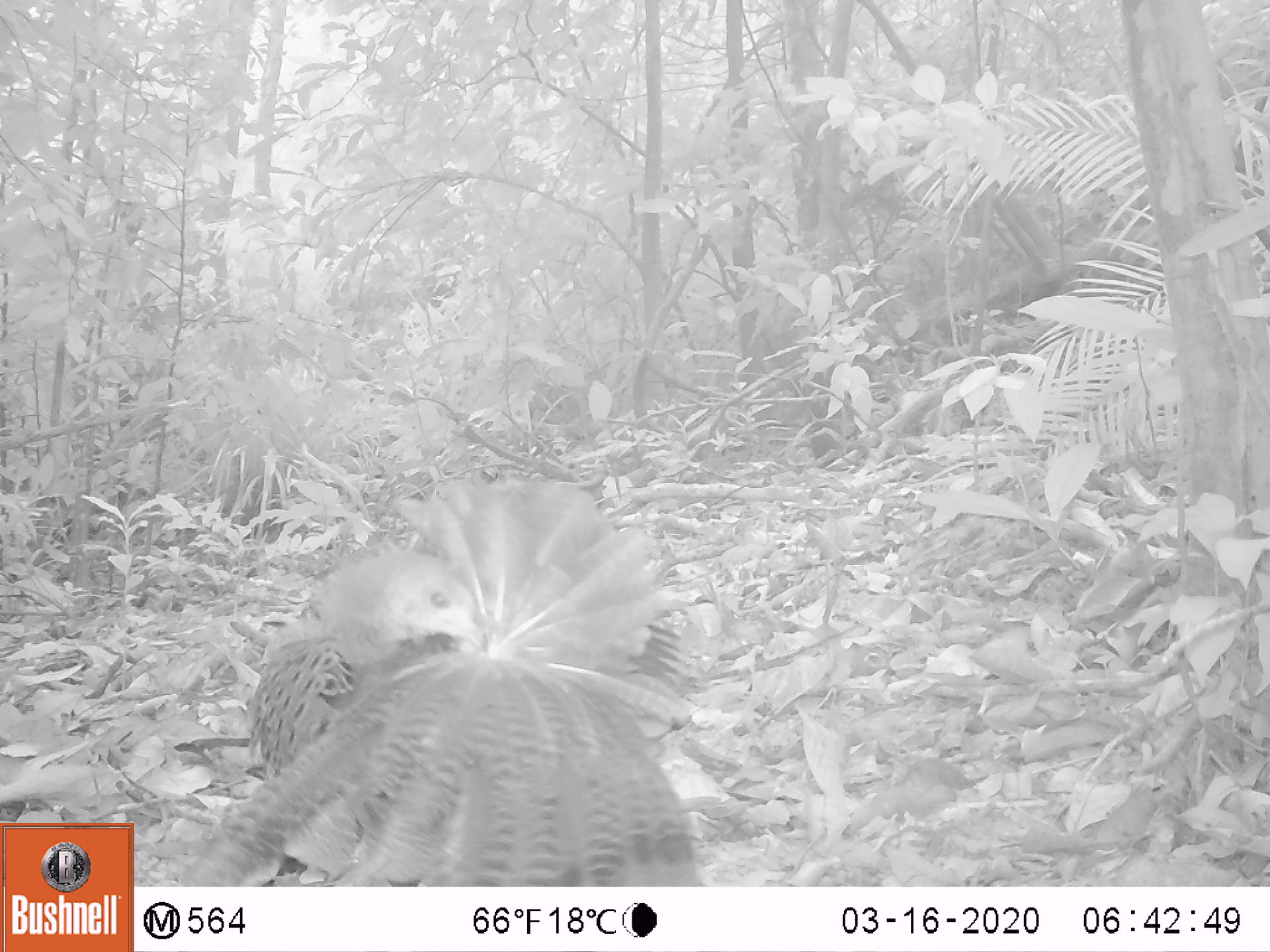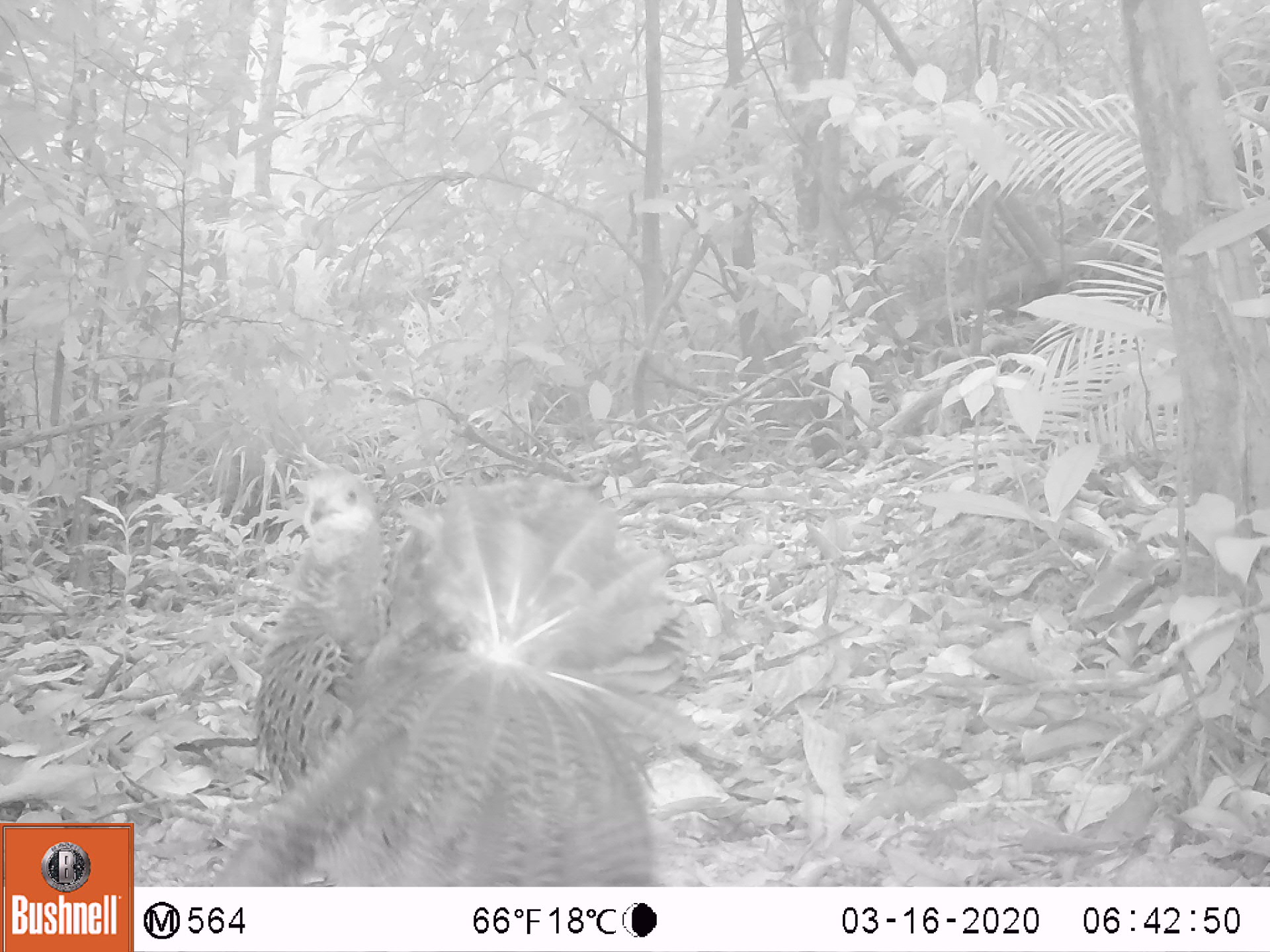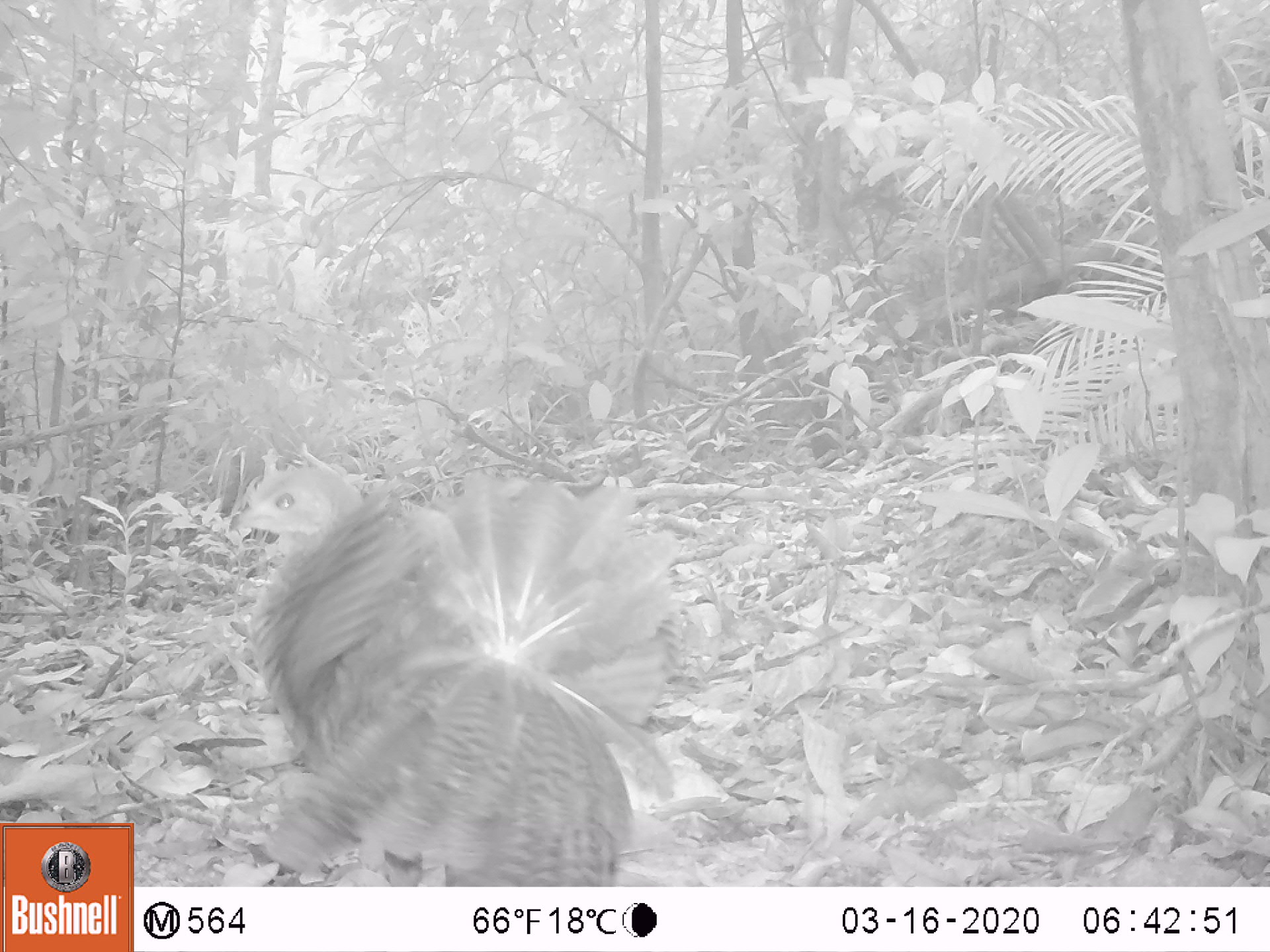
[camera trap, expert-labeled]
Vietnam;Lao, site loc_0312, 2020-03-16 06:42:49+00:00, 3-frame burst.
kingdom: Animalia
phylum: Chordata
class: Aves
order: Galliformes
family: Phasianidae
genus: Polyplectron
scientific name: Polyplectron bicalcaratum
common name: gray peacock-pheasant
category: grey peacock pheasant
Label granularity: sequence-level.